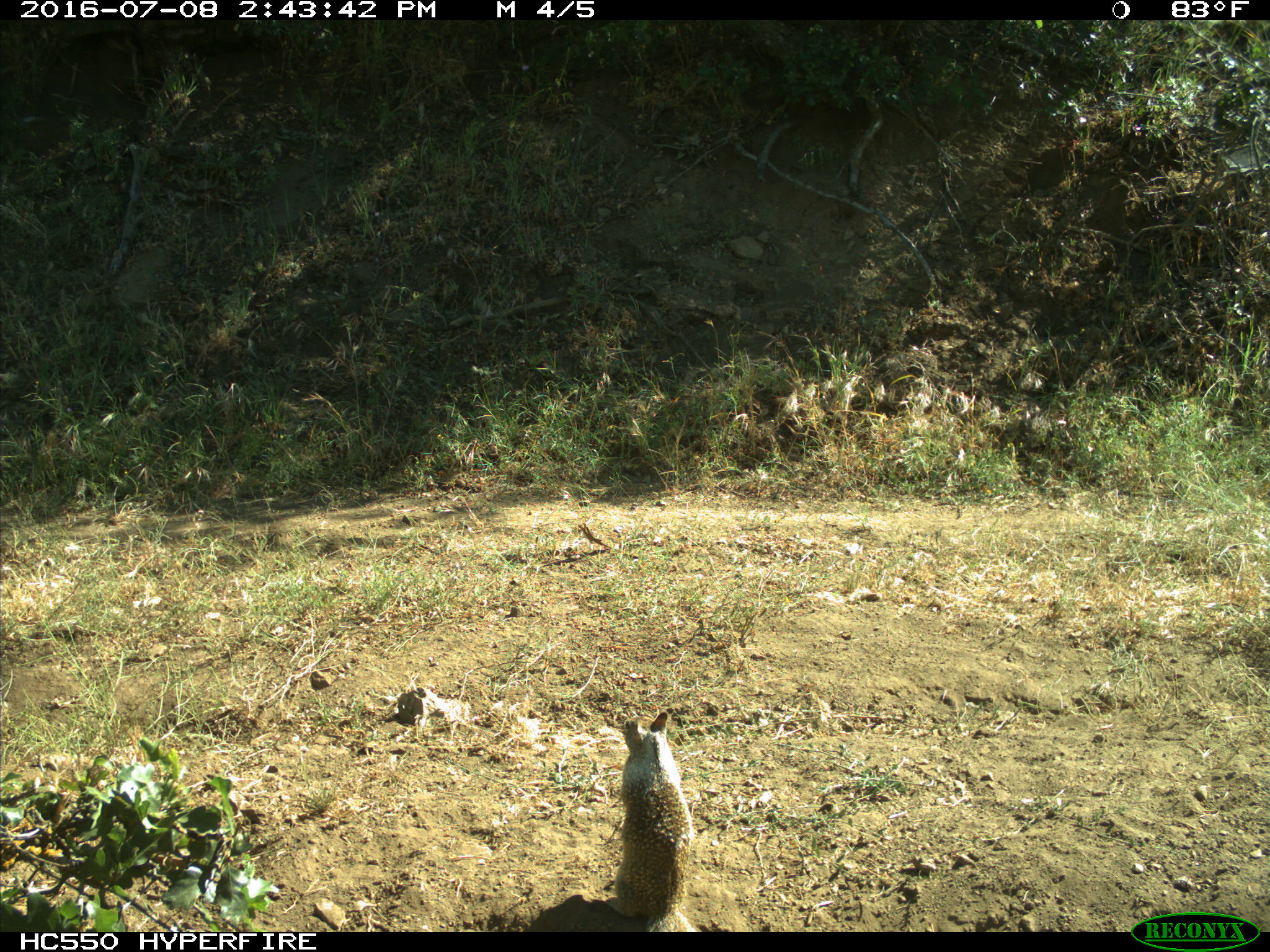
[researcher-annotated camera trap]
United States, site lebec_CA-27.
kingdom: Animalia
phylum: Chordata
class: Mammalia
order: Rodentia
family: Sciuridae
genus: Otospermophilus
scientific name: Otospermophilus beecheyi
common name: california ground squirrel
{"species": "Otospermophilus beecheyi (california ground squirrel)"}